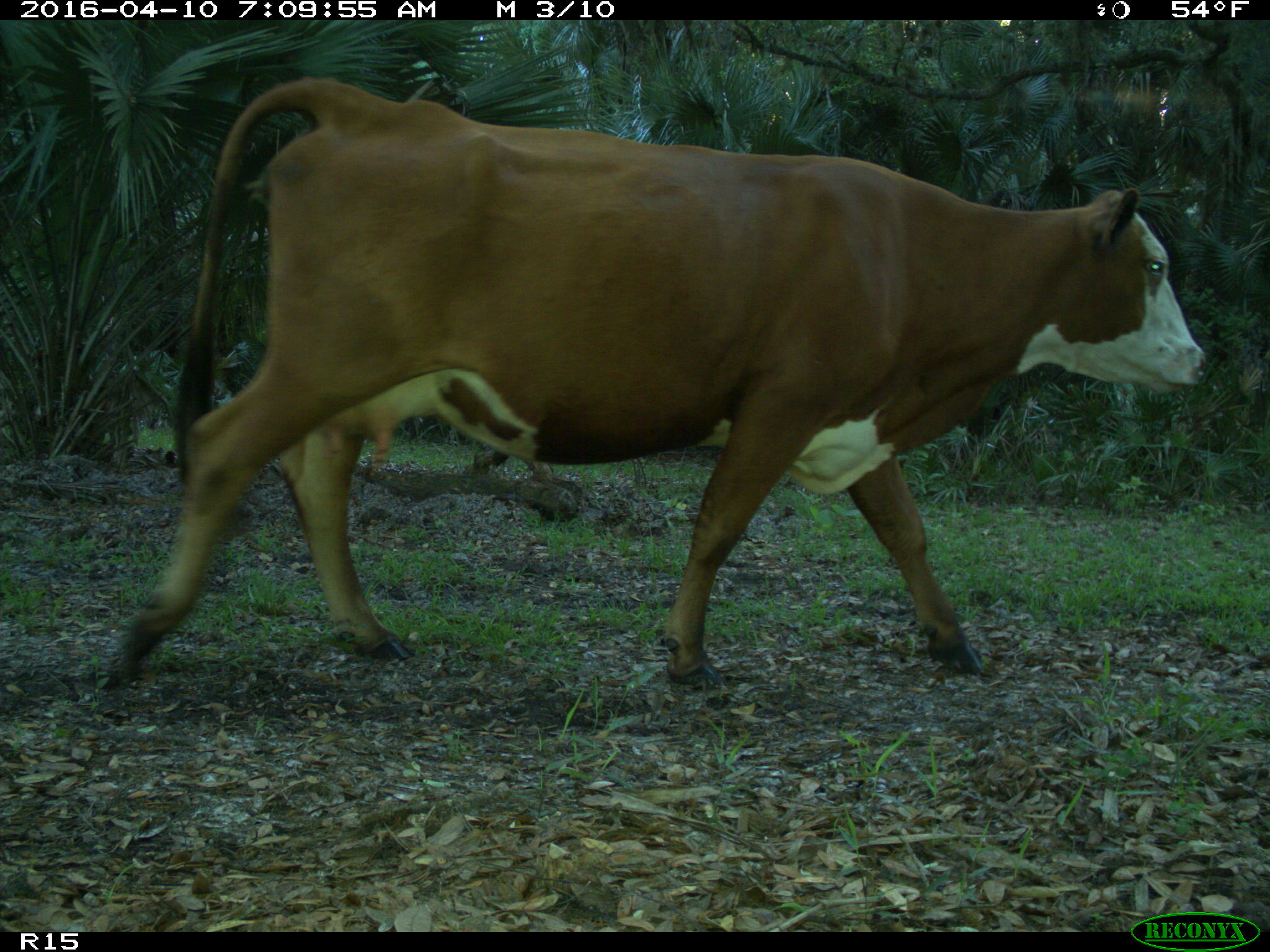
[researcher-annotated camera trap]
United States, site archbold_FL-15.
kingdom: Animalia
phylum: Chordata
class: Mammalia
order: Artiodactyla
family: Bovidae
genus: Bos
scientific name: Bos taurus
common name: domestic cow